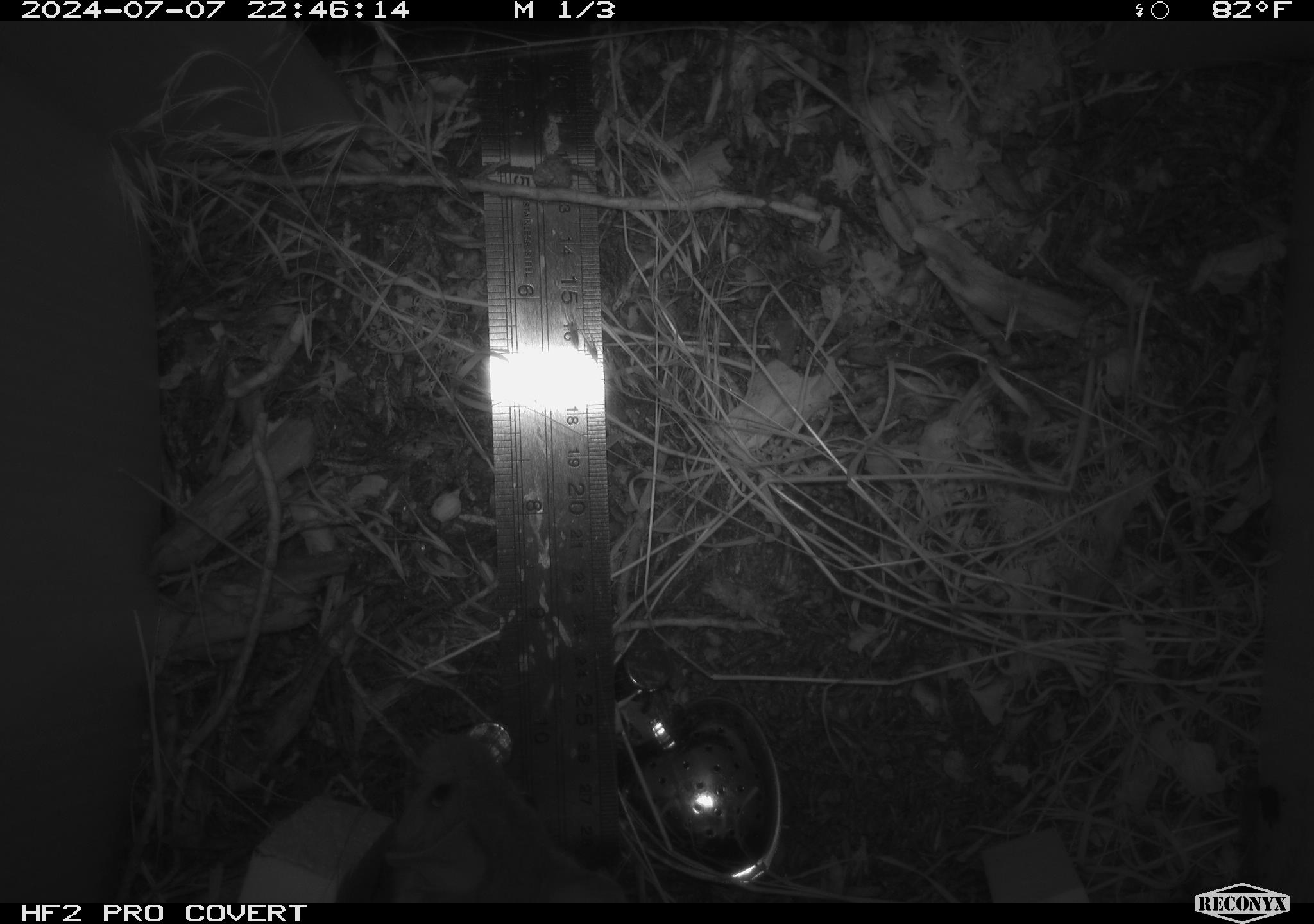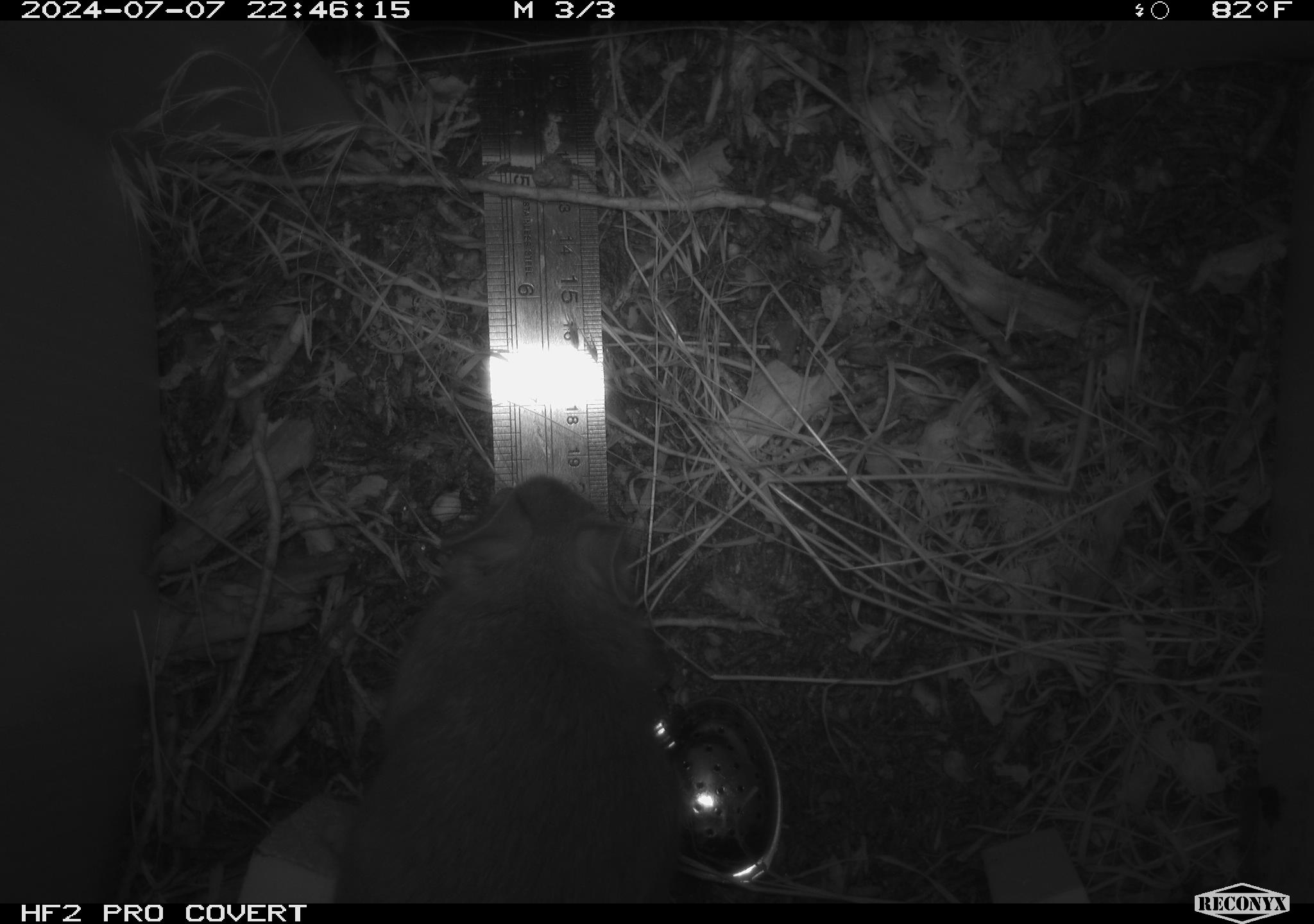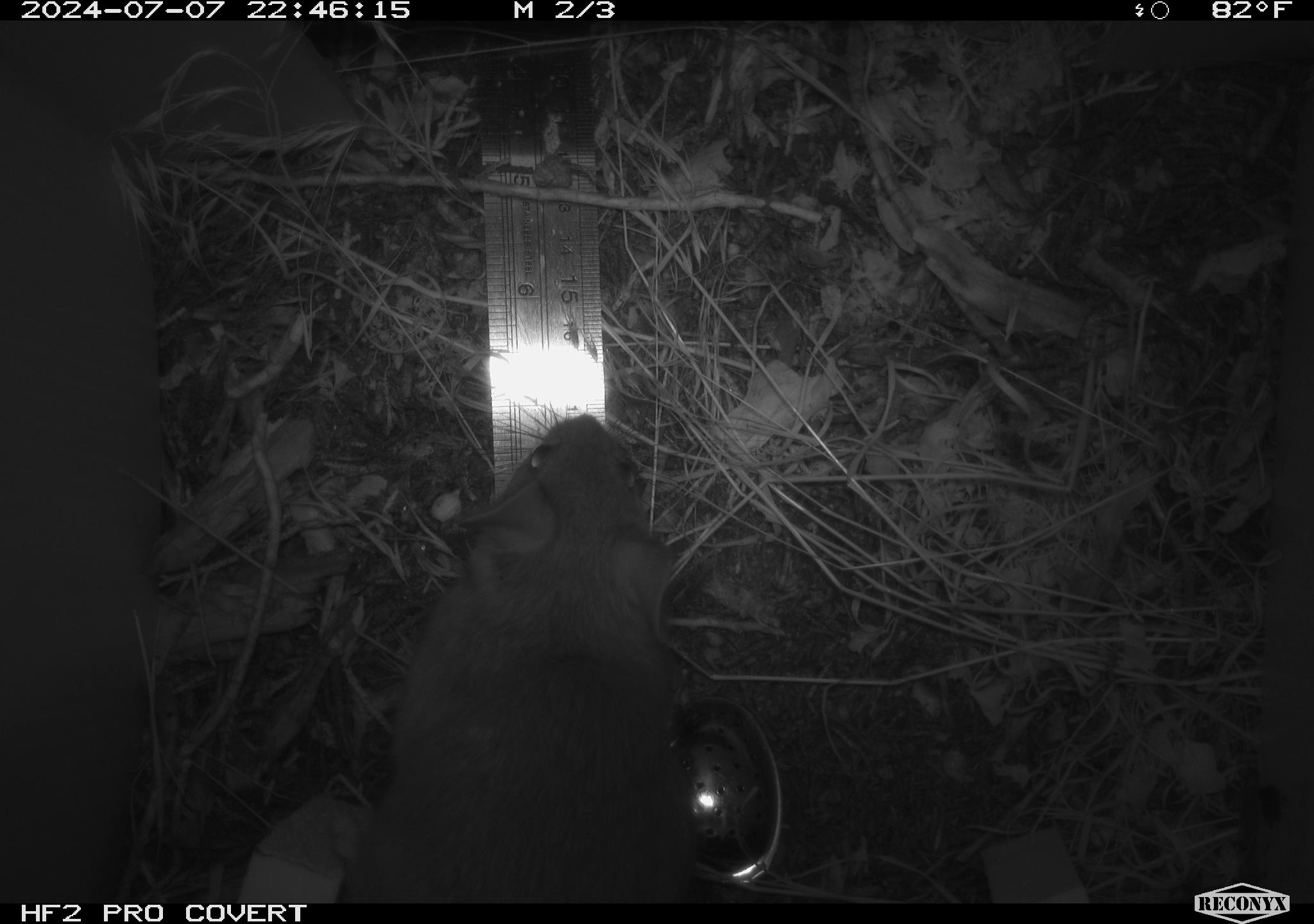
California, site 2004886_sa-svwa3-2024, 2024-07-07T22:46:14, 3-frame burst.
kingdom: Animalia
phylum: Chordata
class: Mammalia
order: Rodentia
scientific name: Rodentia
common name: woodrat or rat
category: woodrat or rat species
Woodrat or rat species (woodrat or rat) (Rodentia).